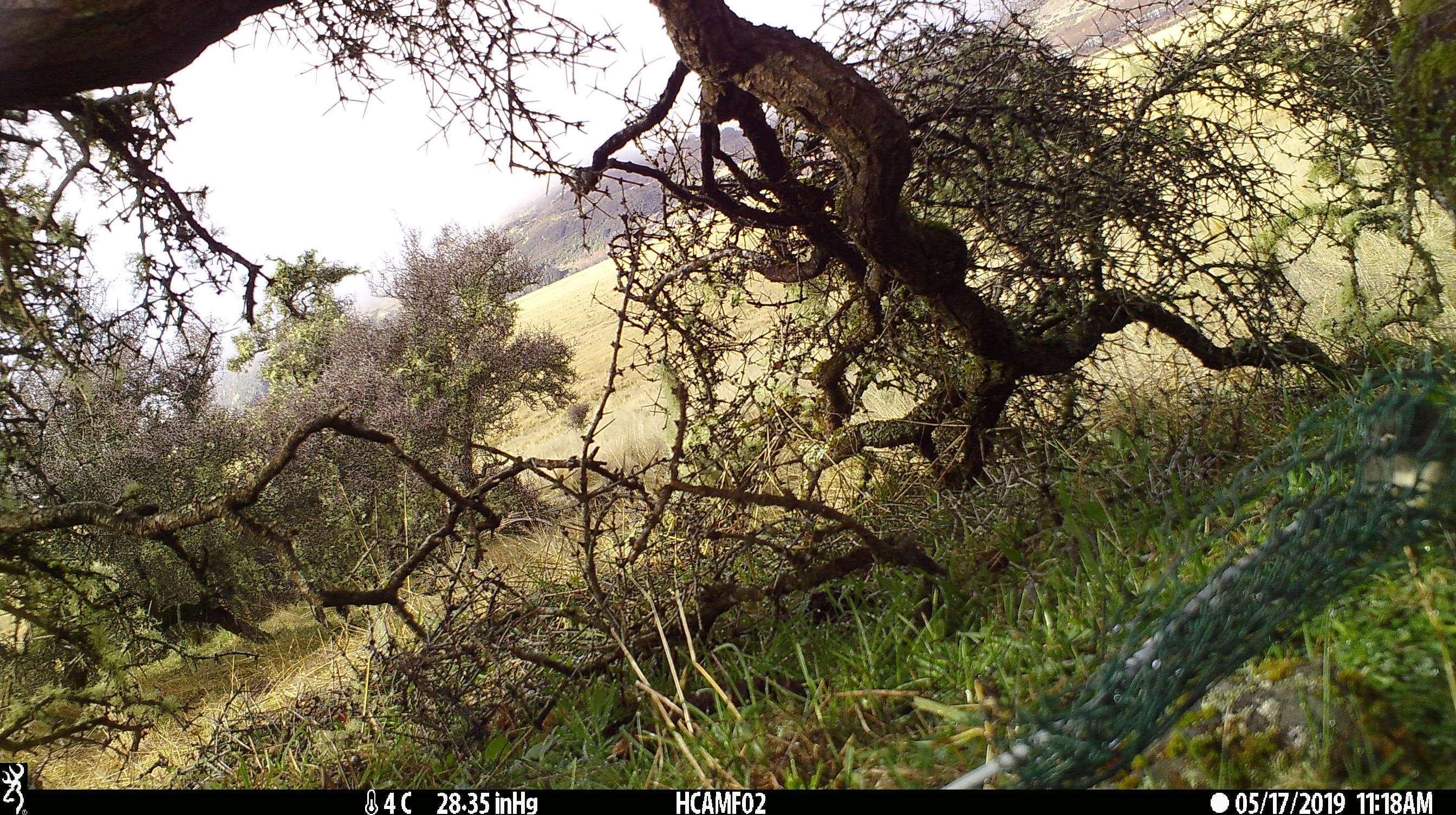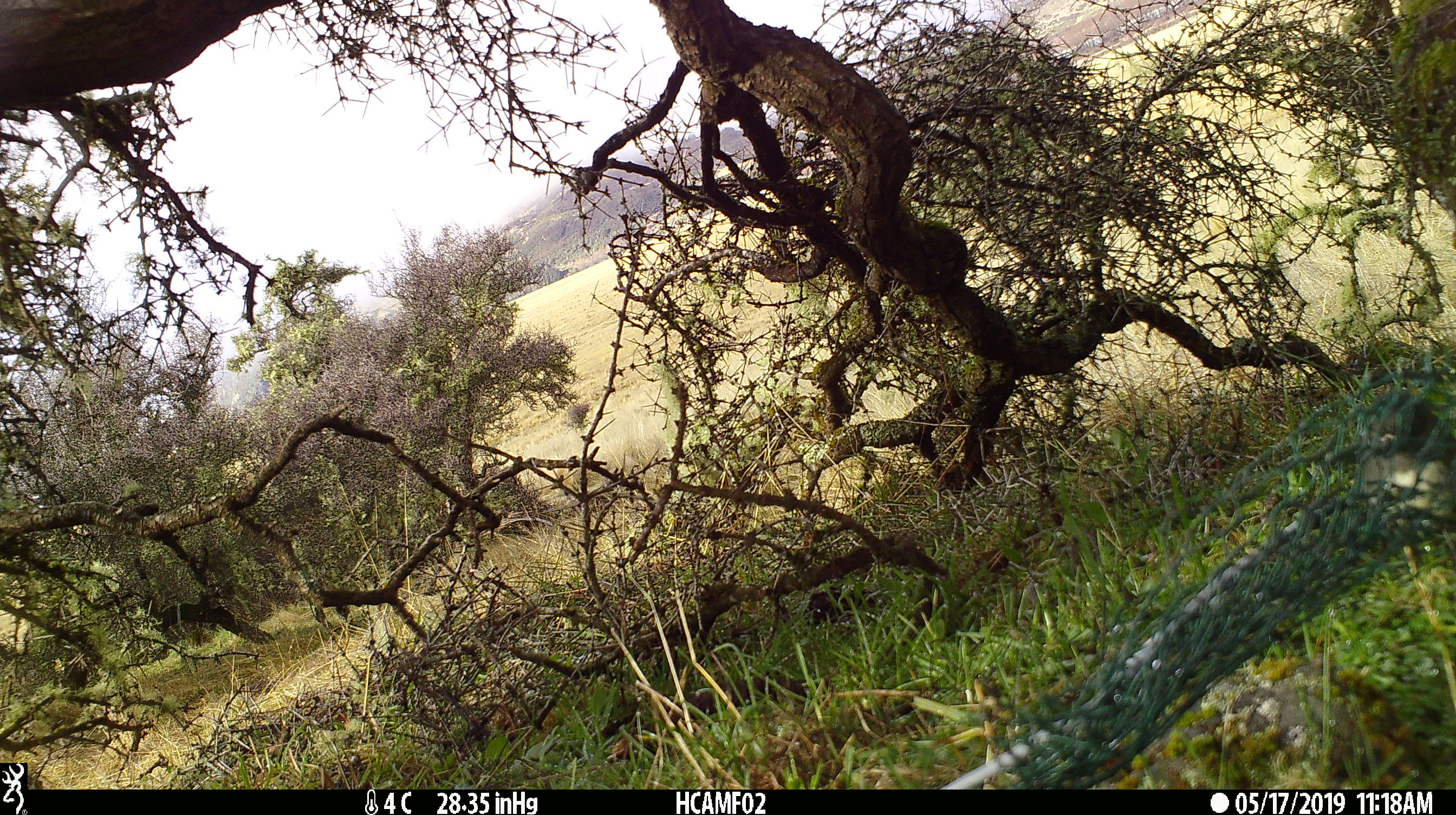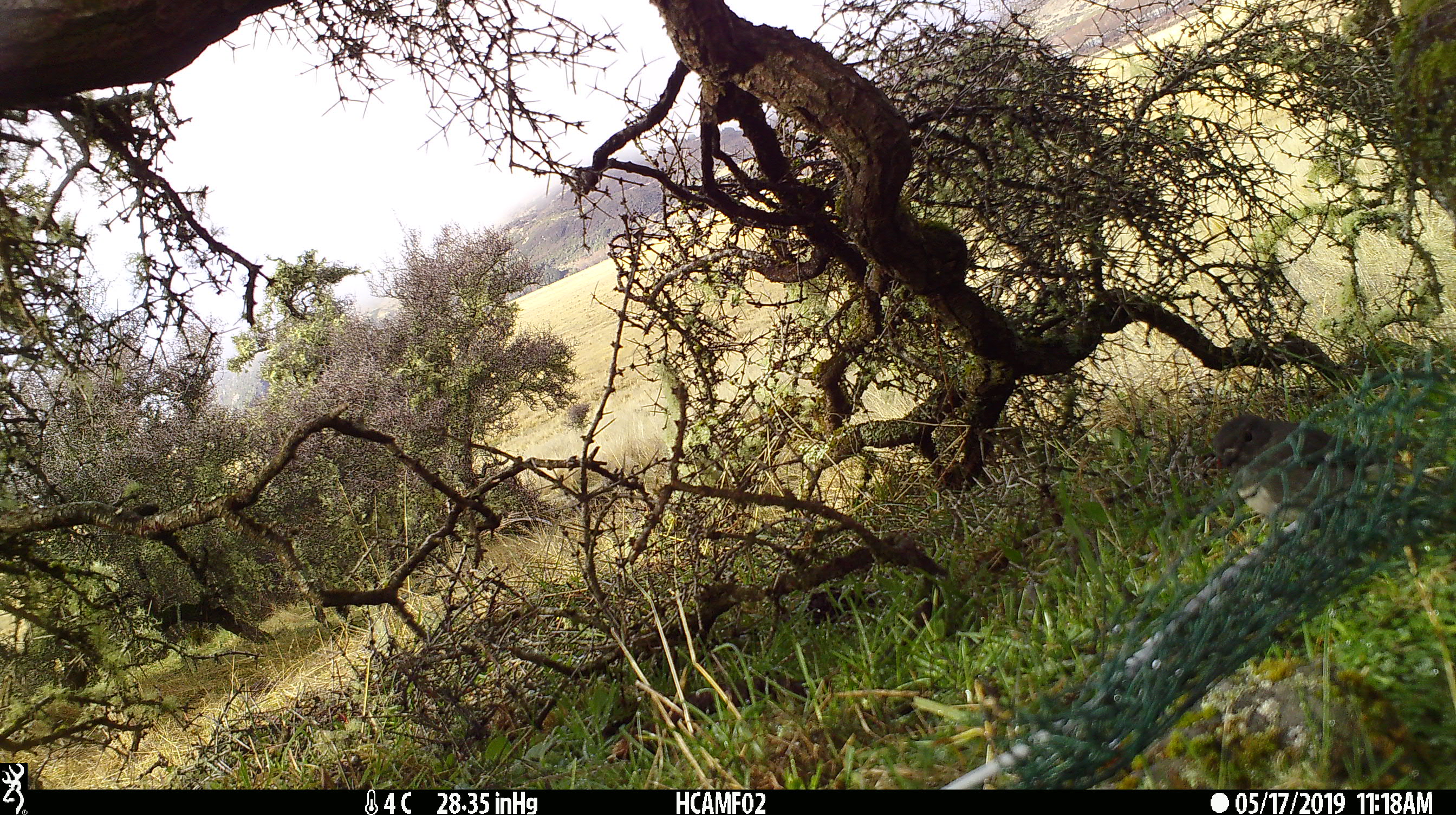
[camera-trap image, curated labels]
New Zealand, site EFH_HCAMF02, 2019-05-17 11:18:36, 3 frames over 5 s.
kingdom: Animalia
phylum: Chordata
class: Aves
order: Passeriformes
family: Petroicidae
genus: Petroica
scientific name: Petroica australis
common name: new zealand robin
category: robin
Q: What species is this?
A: Robin (new zealand robin) (Petroica australis).